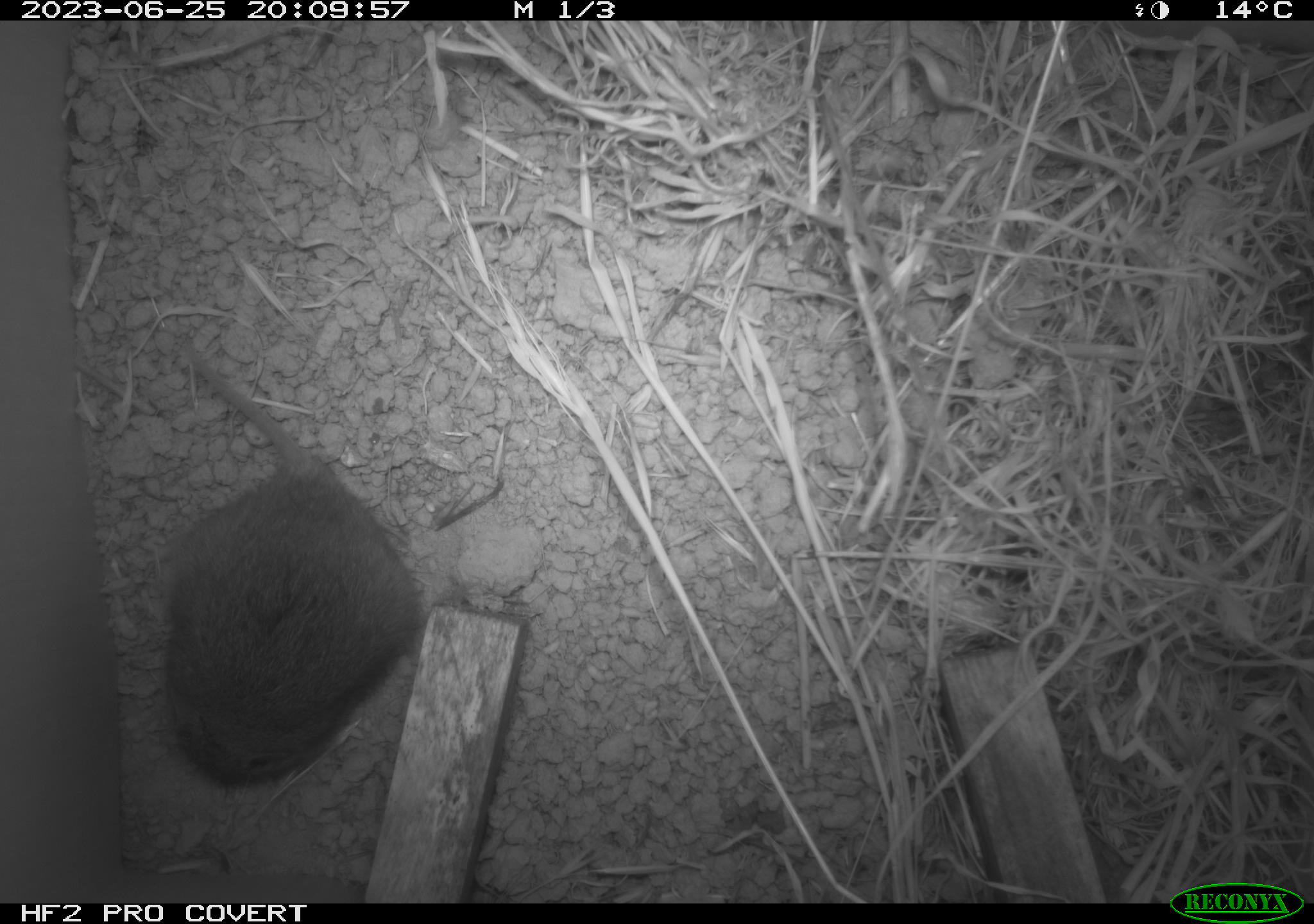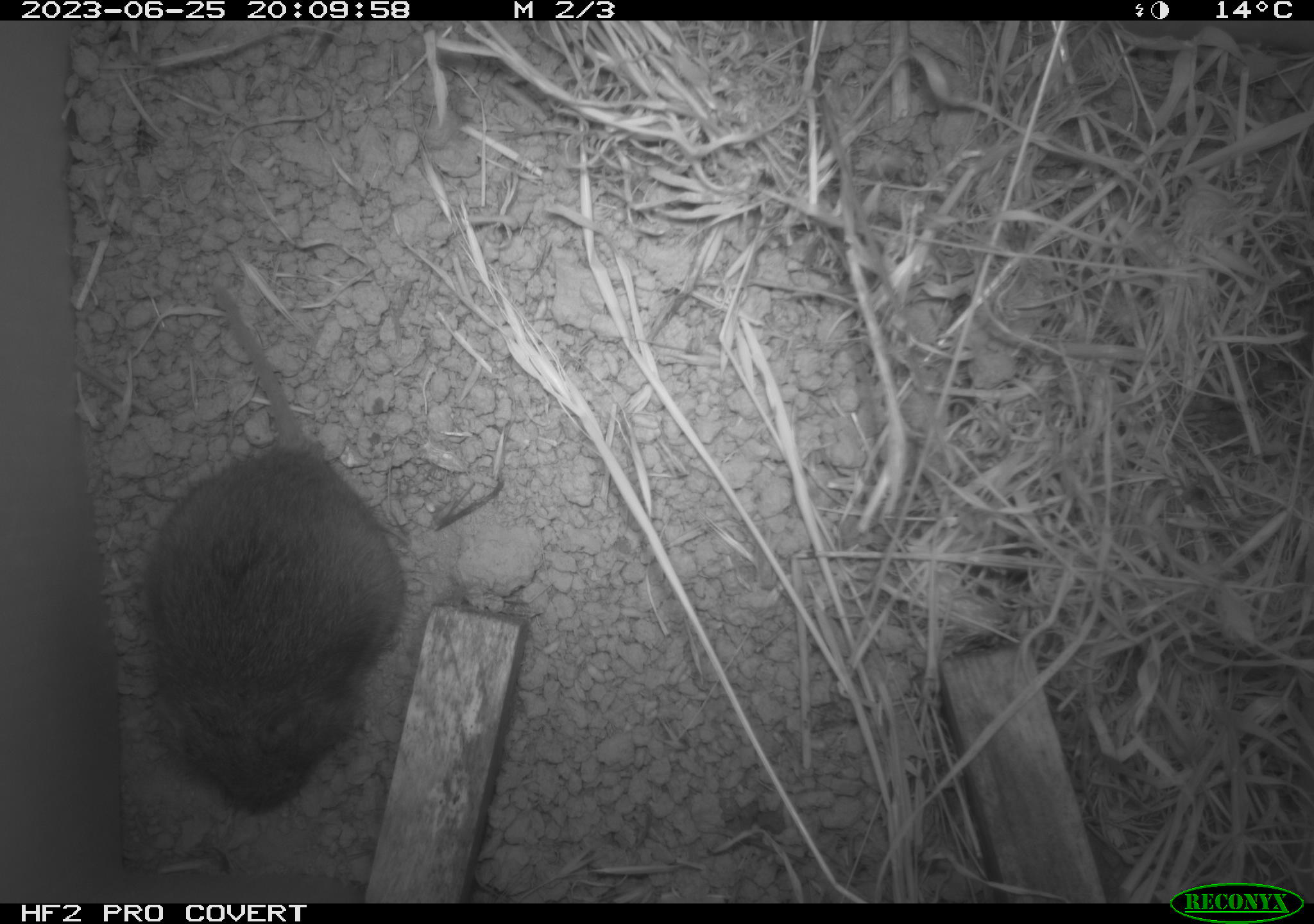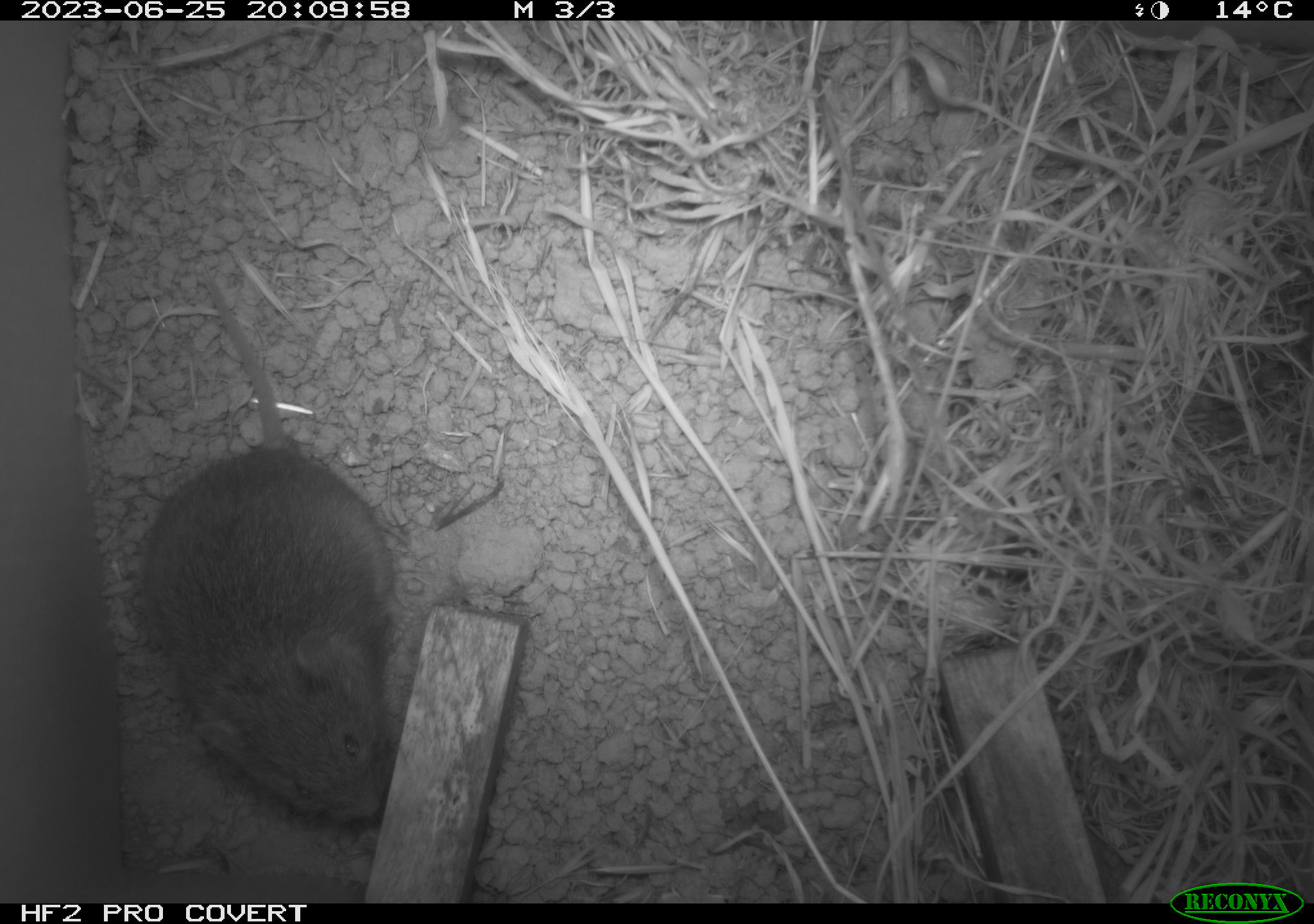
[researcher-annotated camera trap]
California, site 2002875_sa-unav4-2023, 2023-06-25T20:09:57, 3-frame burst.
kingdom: Animalia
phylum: Chordata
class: Mammalia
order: Rodentia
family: Cricetidae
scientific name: Arvicolinae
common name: voles, lemmings, and muskrats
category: arvicolinae subfamily